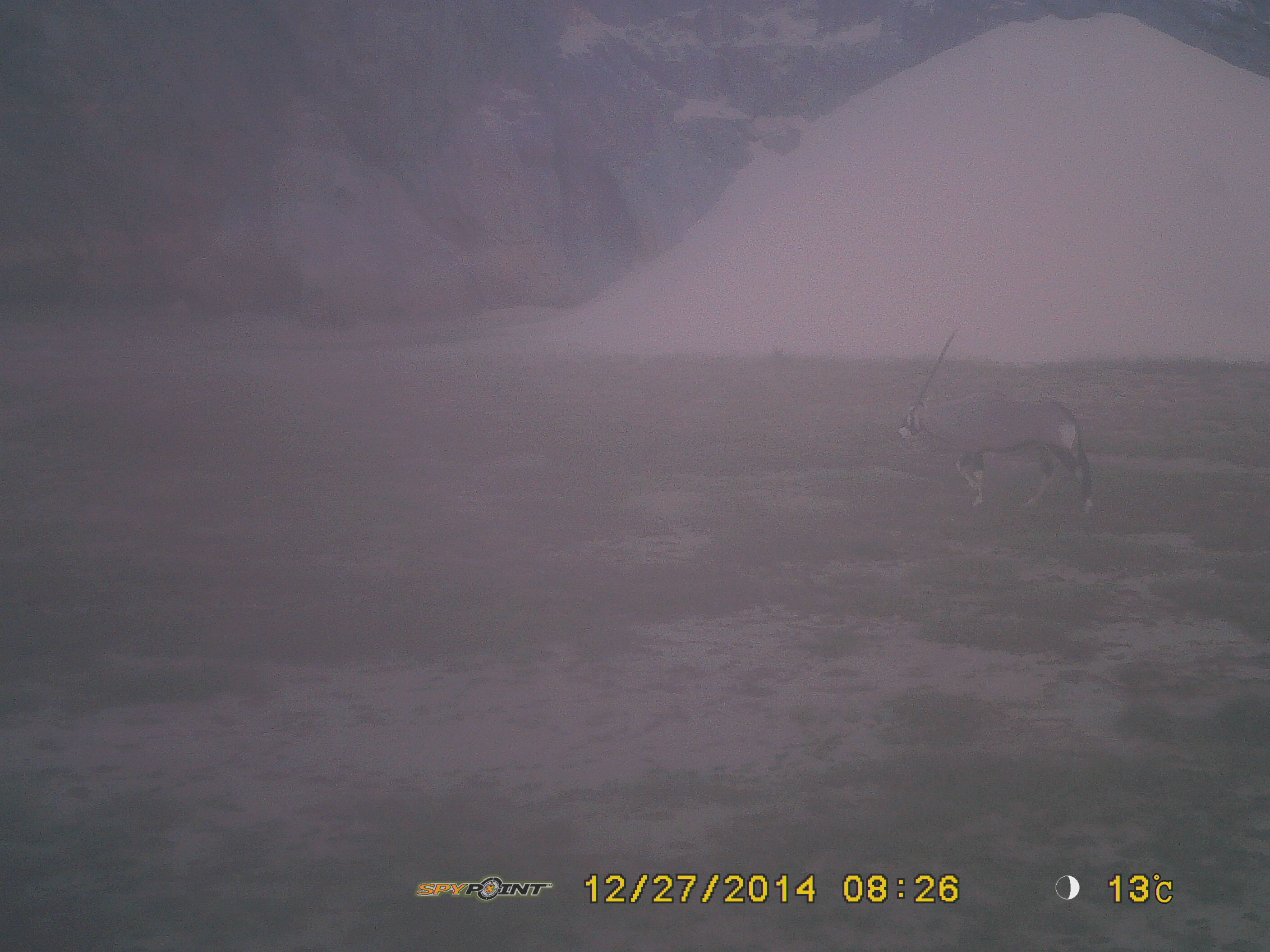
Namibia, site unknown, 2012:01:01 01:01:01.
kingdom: Animalia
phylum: Chordata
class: Mammalia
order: Artiodactyla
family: Bovidae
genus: Oryx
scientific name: Oryx gazella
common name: gemsbok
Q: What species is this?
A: Oryx gazella (gemsbok).